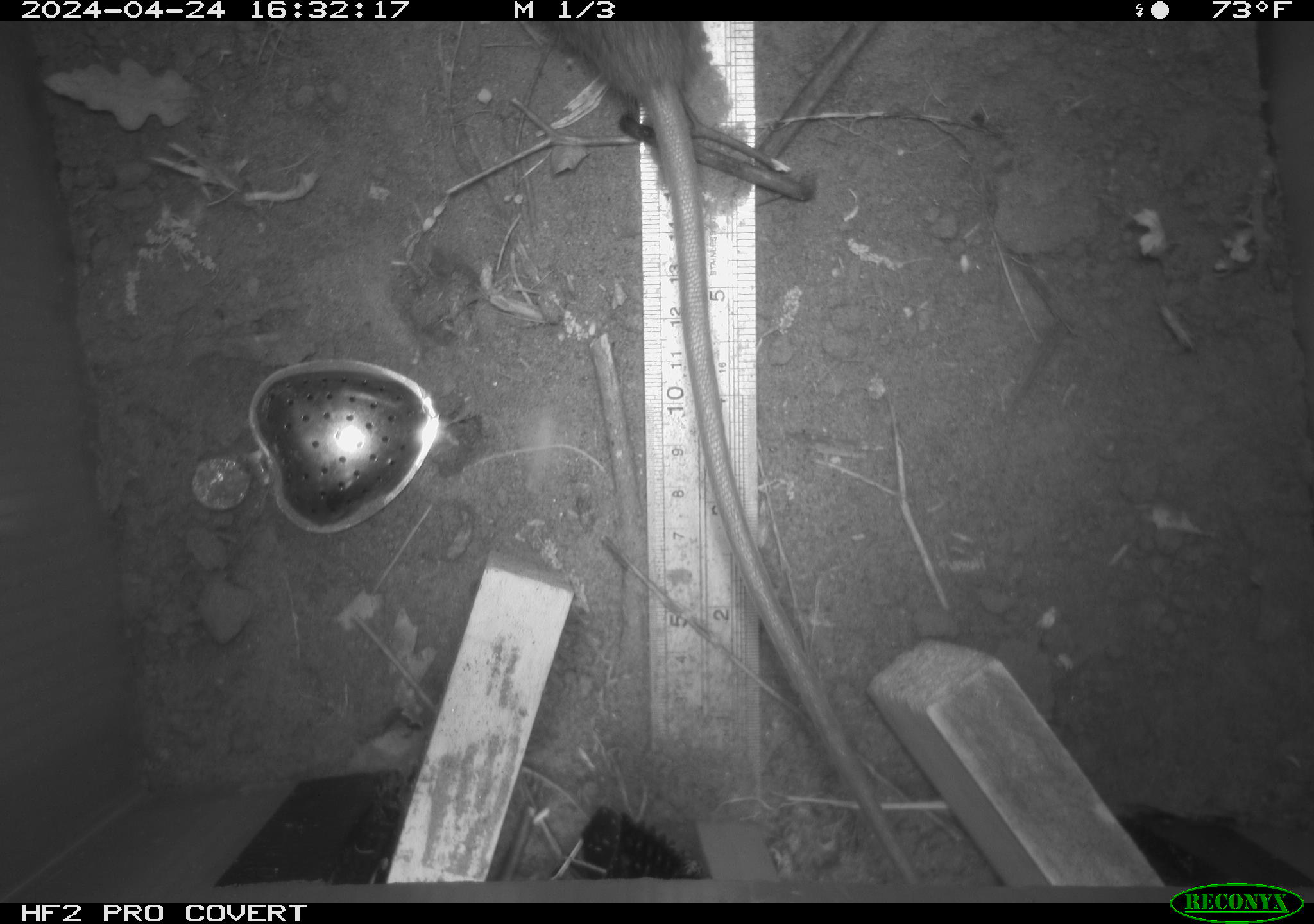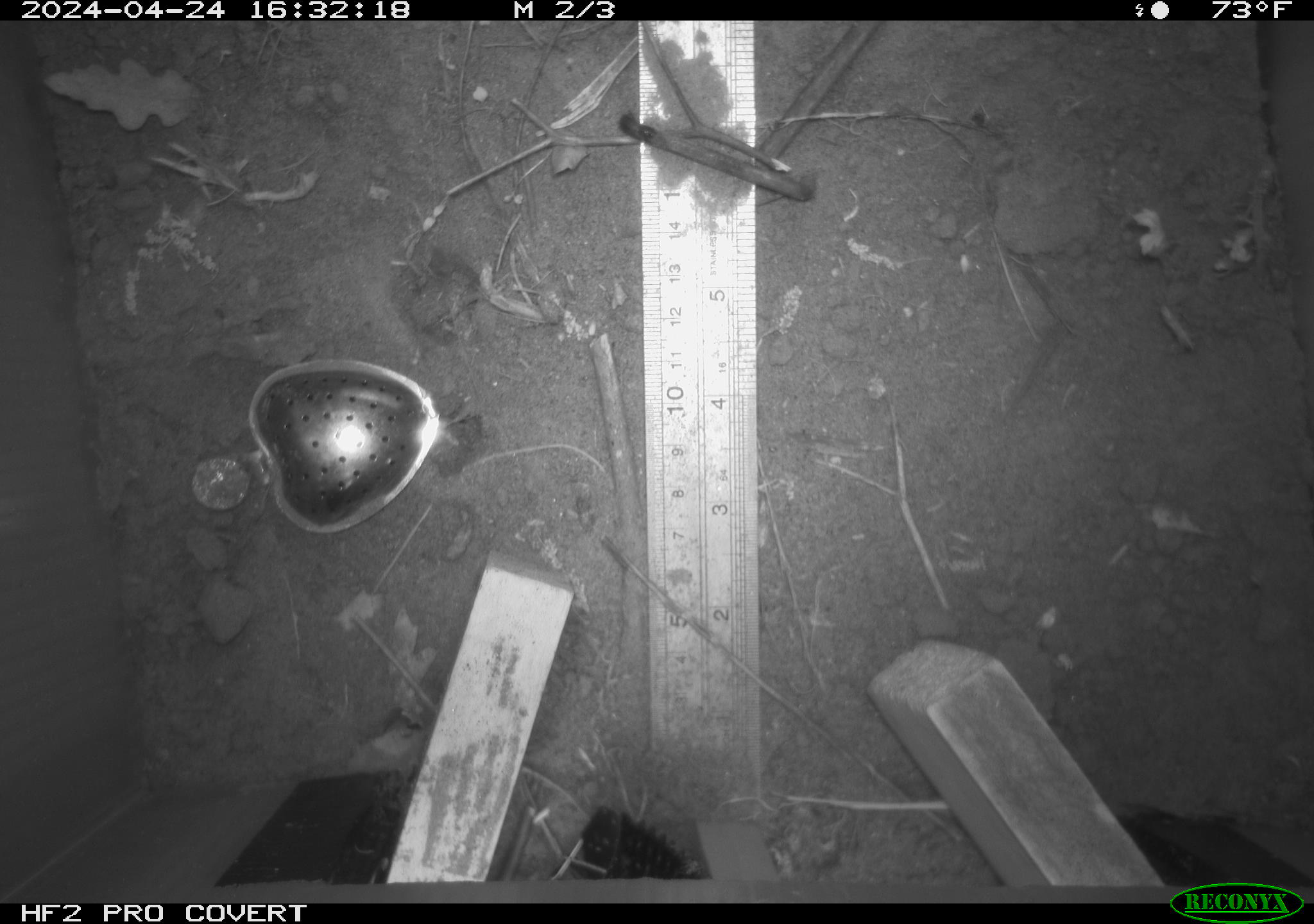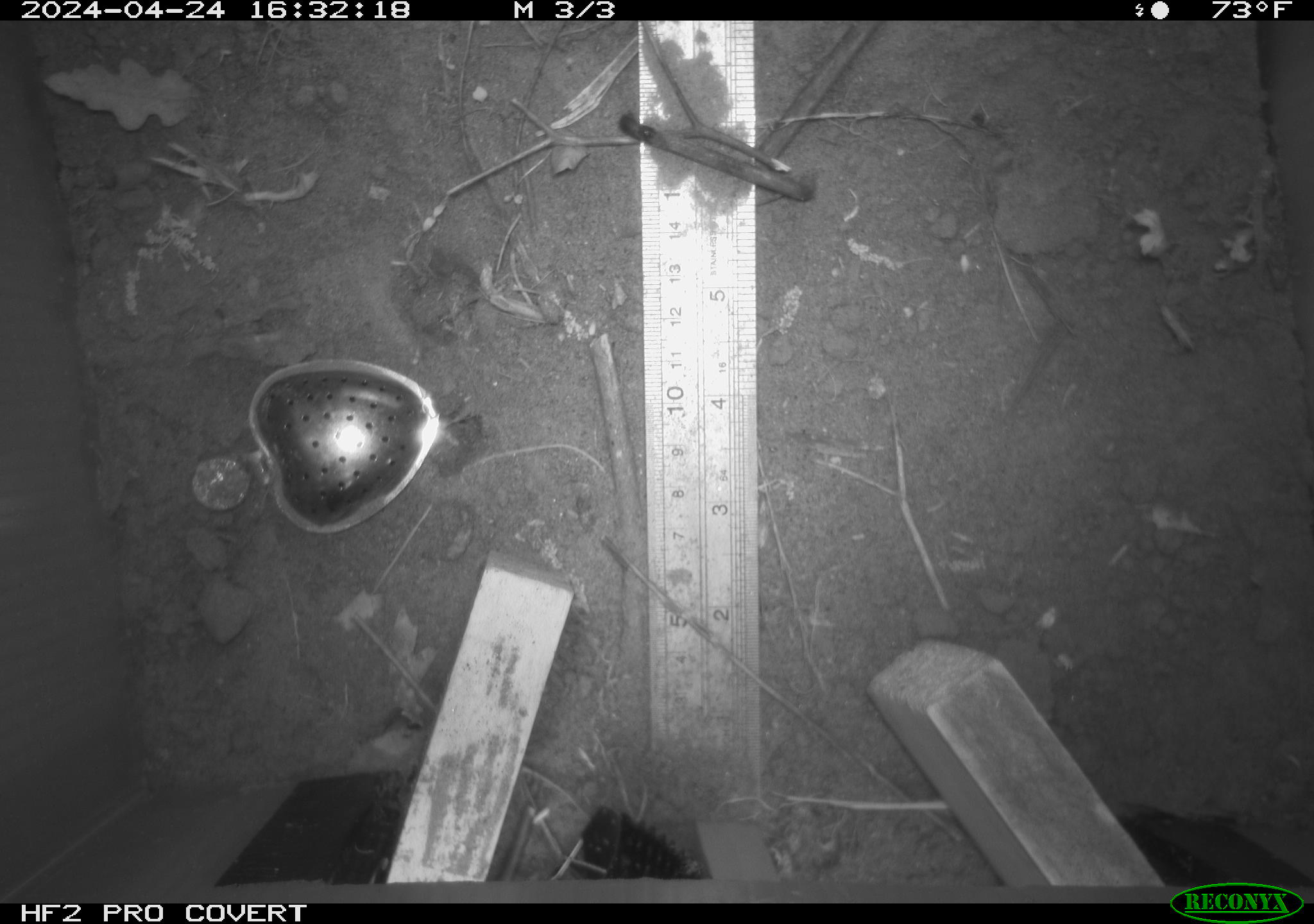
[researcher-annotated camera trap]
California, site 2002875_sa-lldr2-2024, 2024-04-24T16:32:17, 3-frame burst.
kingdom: Animalia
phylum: Chordata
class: Mammalia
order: Rodentia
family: Muridae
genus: Rattus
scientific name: Rattus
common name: rat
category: rattus species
Rattus species (rat) (Rattus).